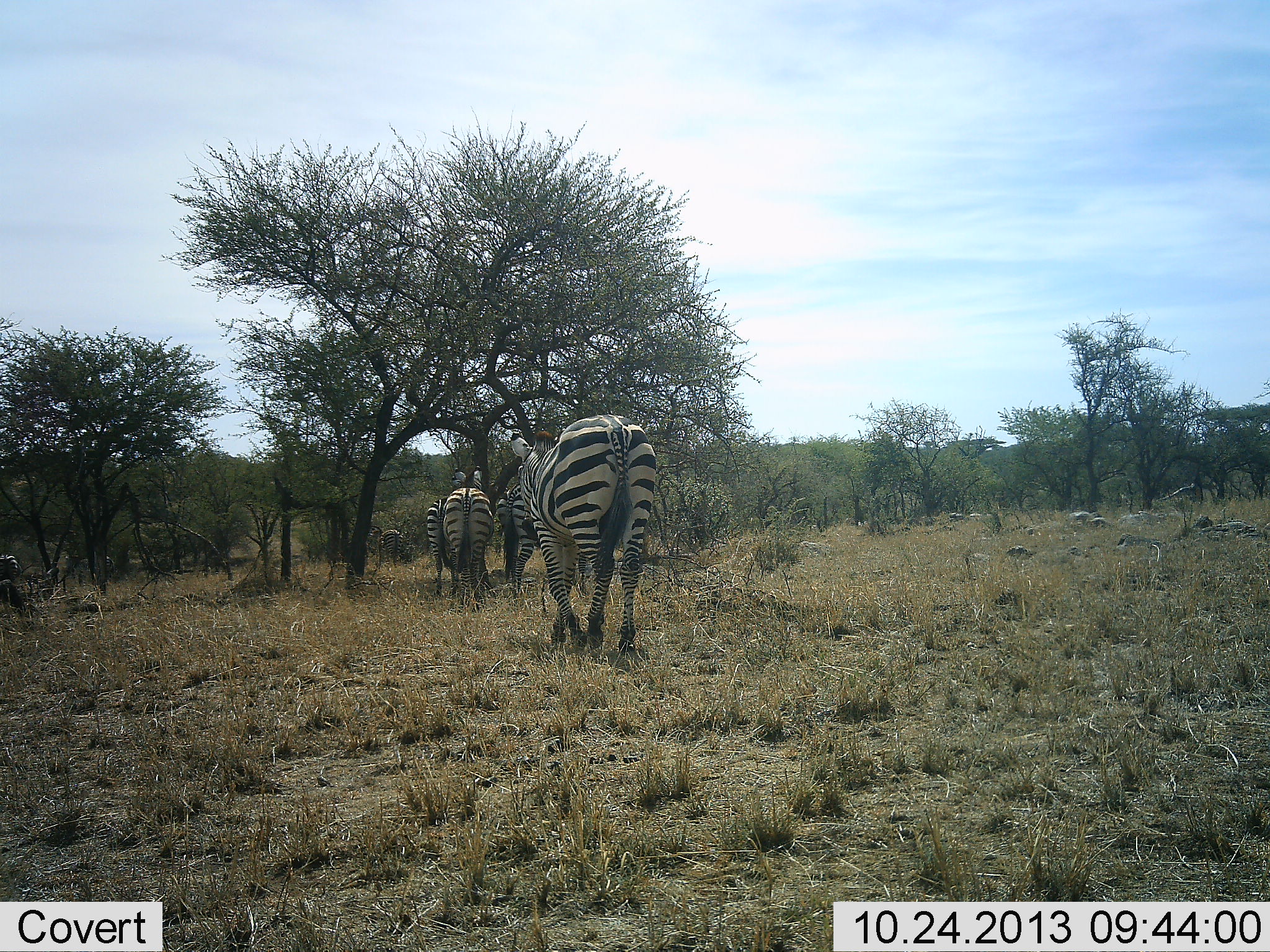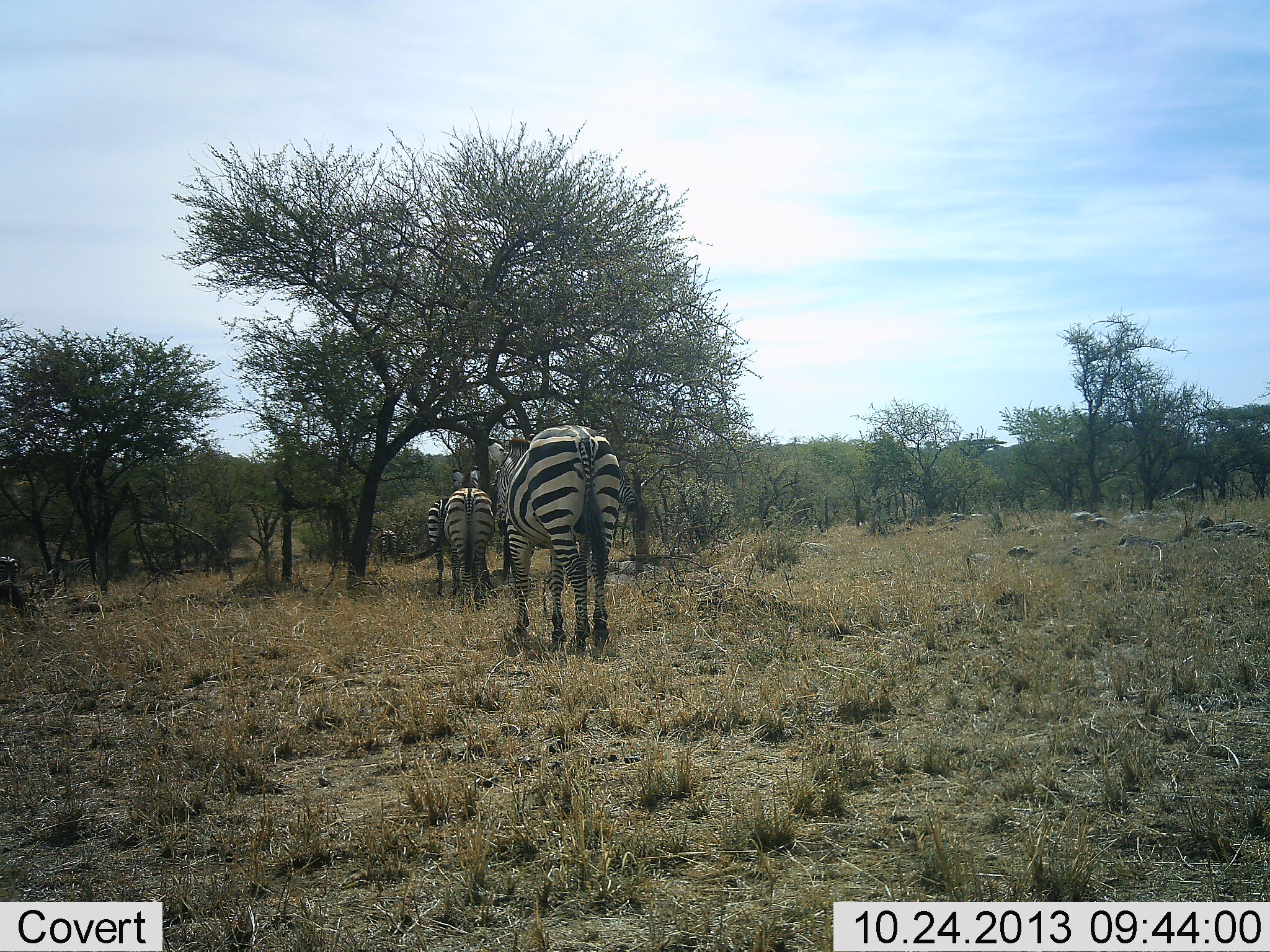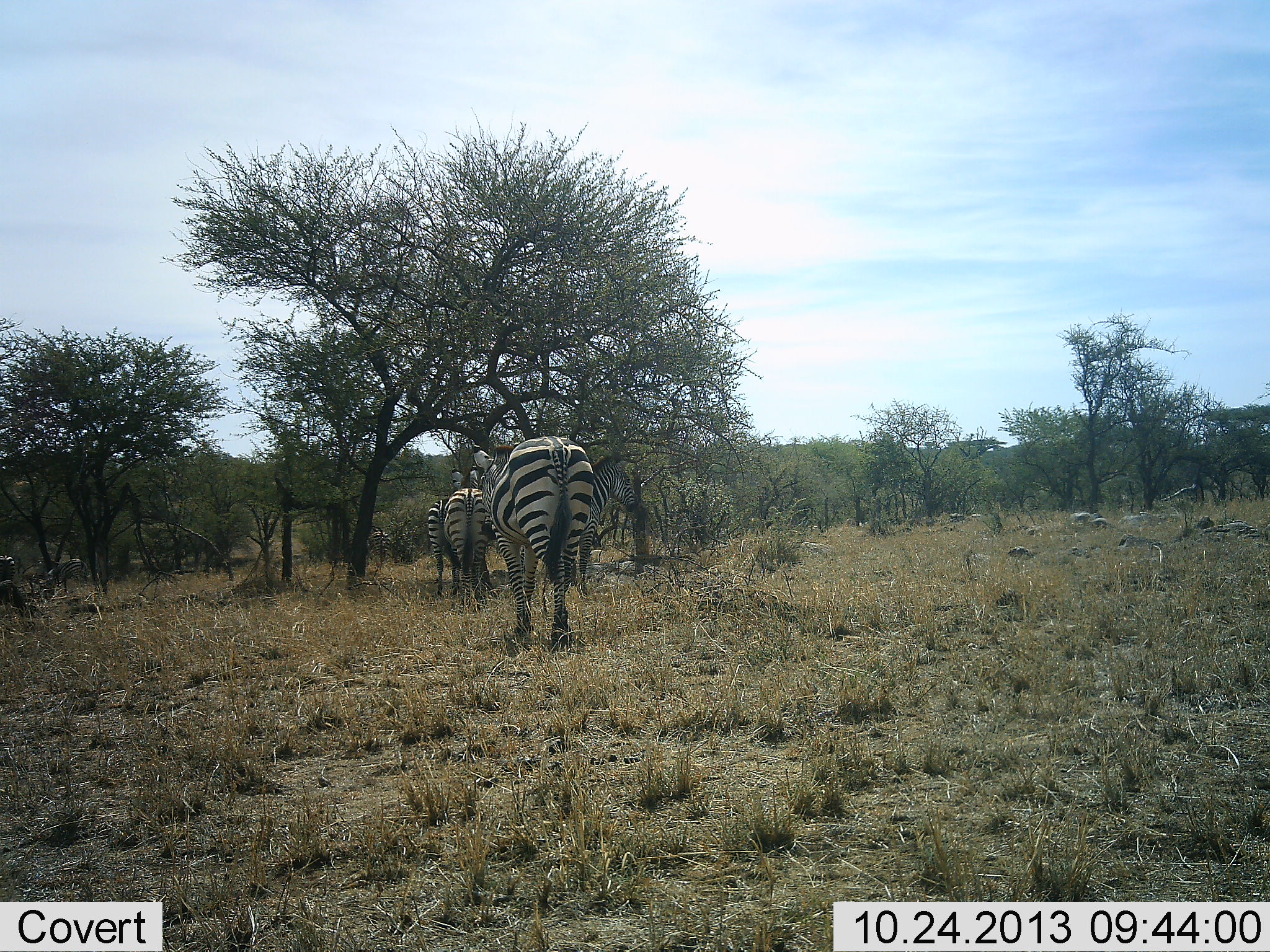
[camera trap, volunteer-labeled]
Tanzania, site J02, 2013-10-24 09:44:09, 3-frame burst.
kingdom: Animalia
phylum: Chordata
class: Mammalia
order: Perissodactyla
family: Equidae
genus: Equus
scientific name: Equus quagga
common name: plains zebra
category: zebra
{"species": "zebra (plains zebra) (Equus quagga)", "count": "5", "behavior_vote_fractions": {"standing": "46%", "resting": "4%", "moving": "83%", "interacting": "0%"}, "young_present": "2%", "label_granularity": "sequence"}